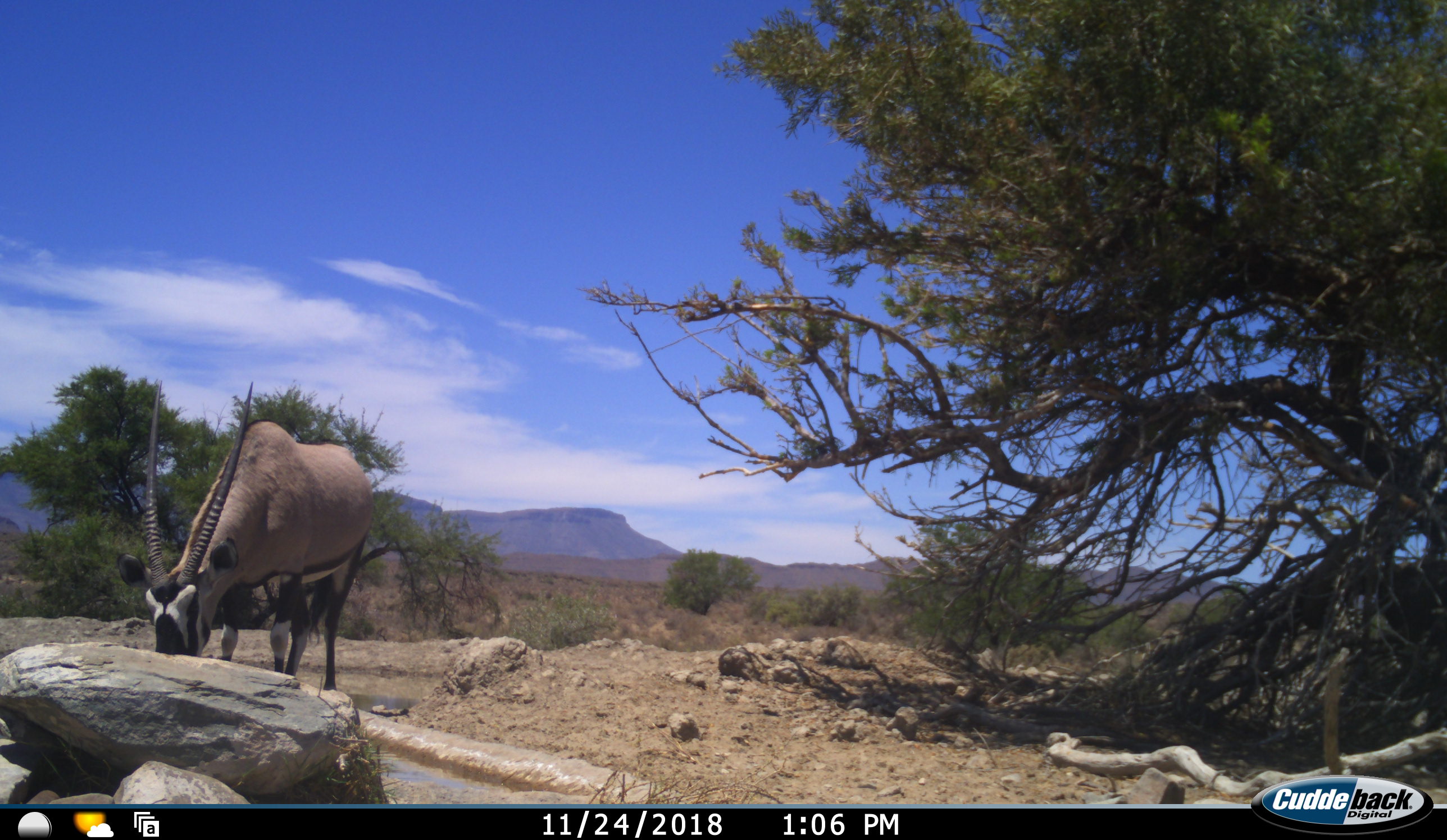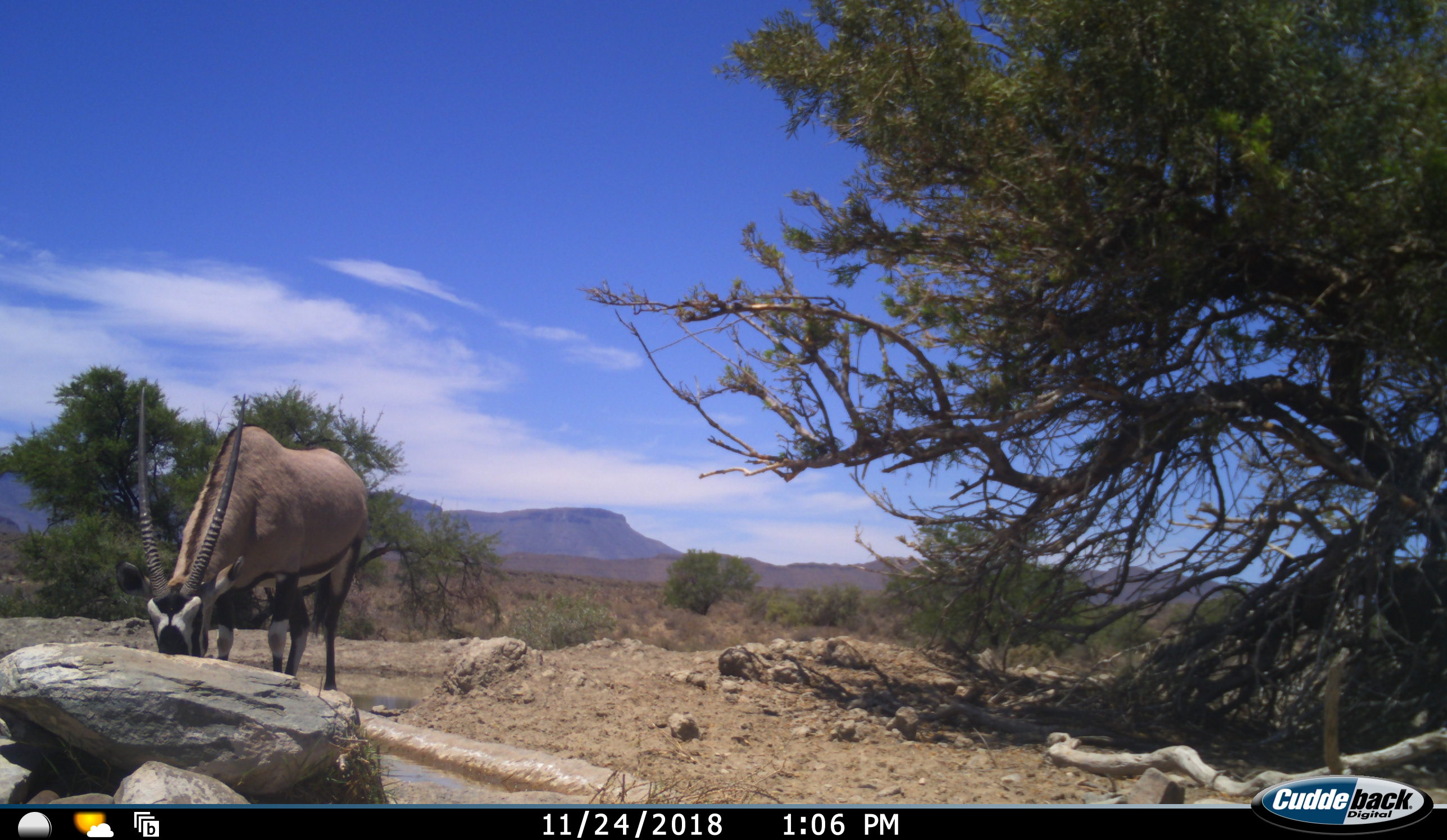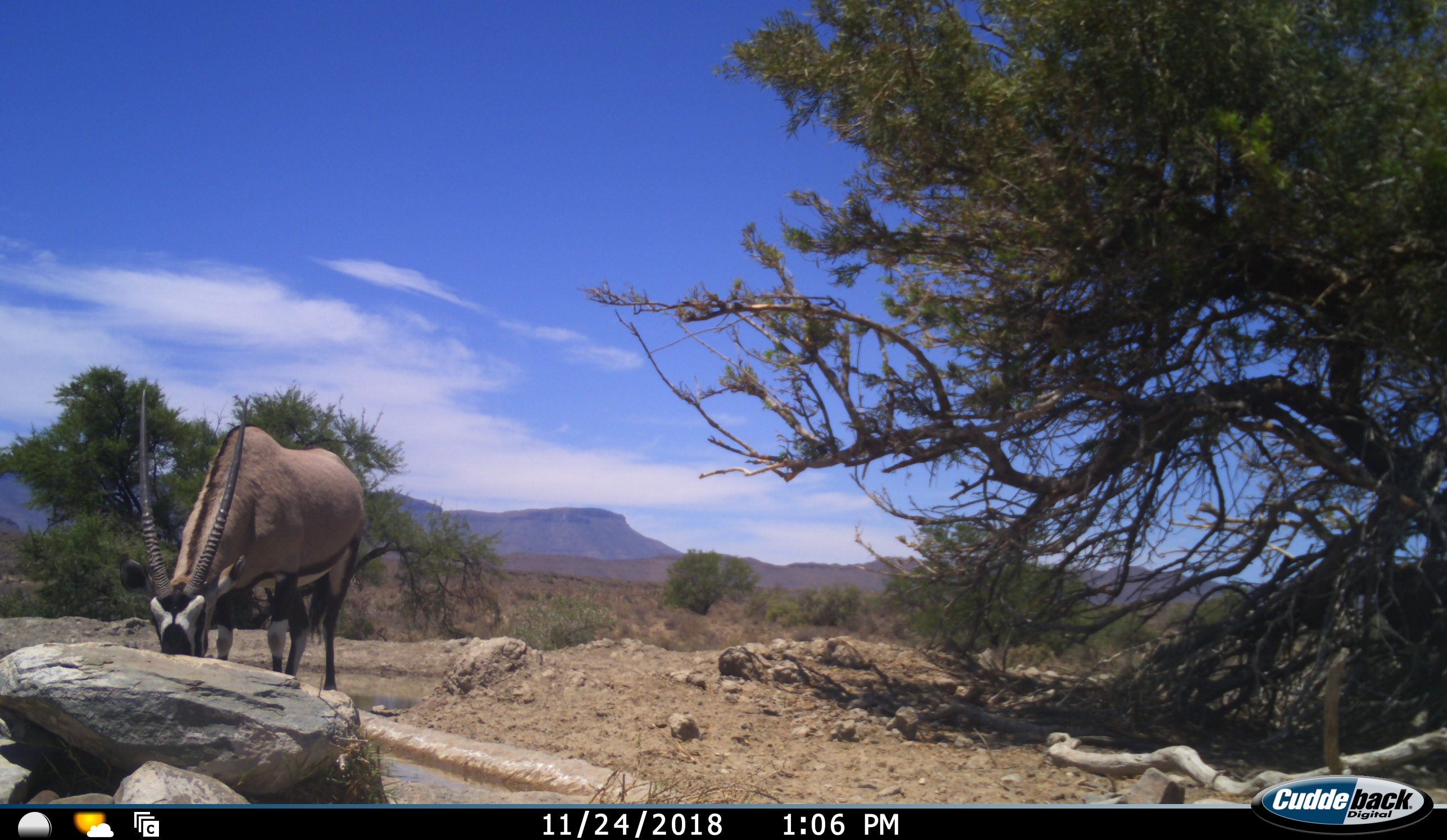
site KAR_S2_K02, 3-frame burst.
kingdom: Animalia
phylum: Chordata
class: Mammalia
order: Artiodactyla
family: Bovidae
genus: Oryx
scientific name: Oryx gazella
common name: gemsbok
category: oryx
Oryx (gemsbok) (Oryx gazella), count 1. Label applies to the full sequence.